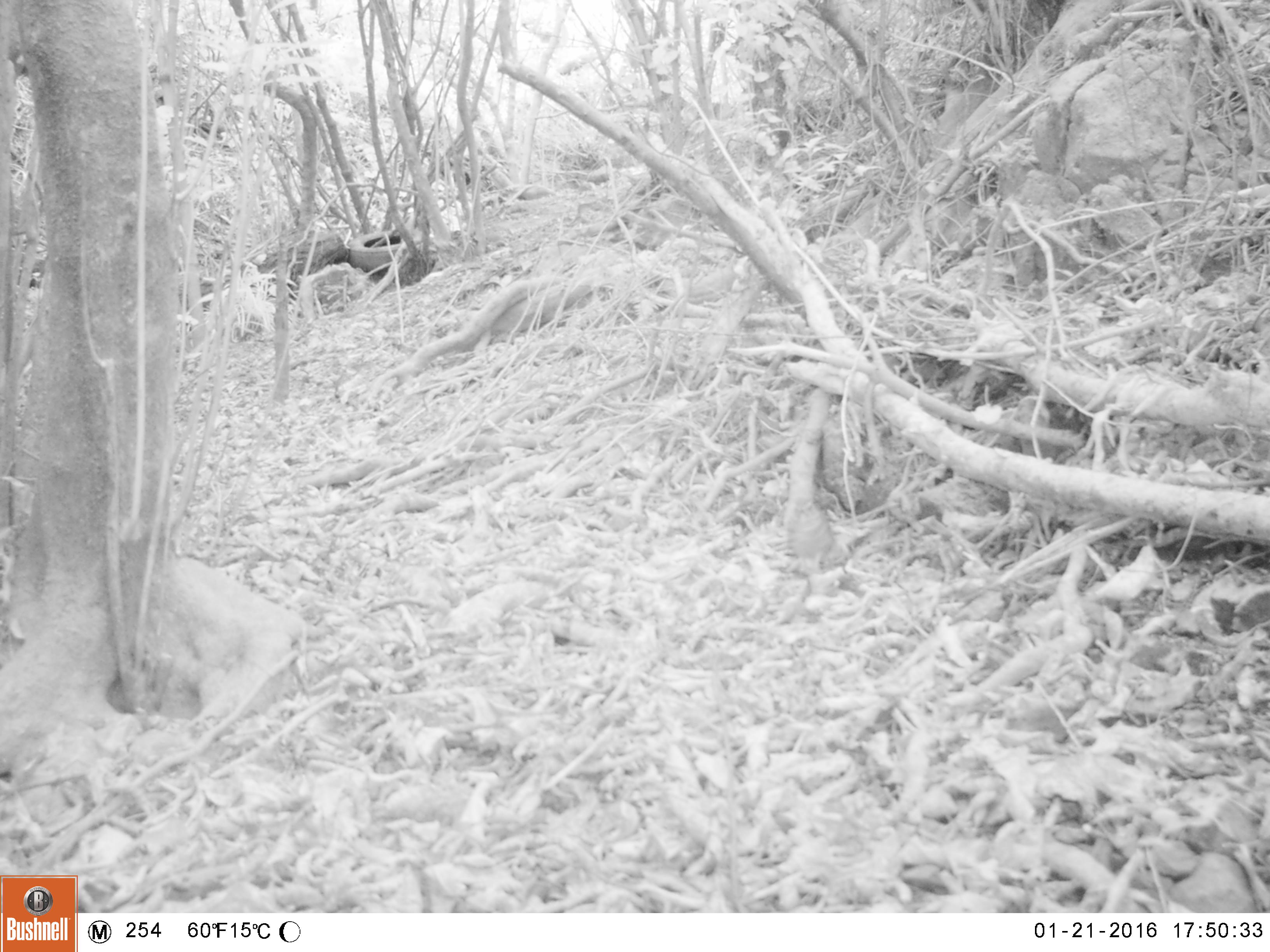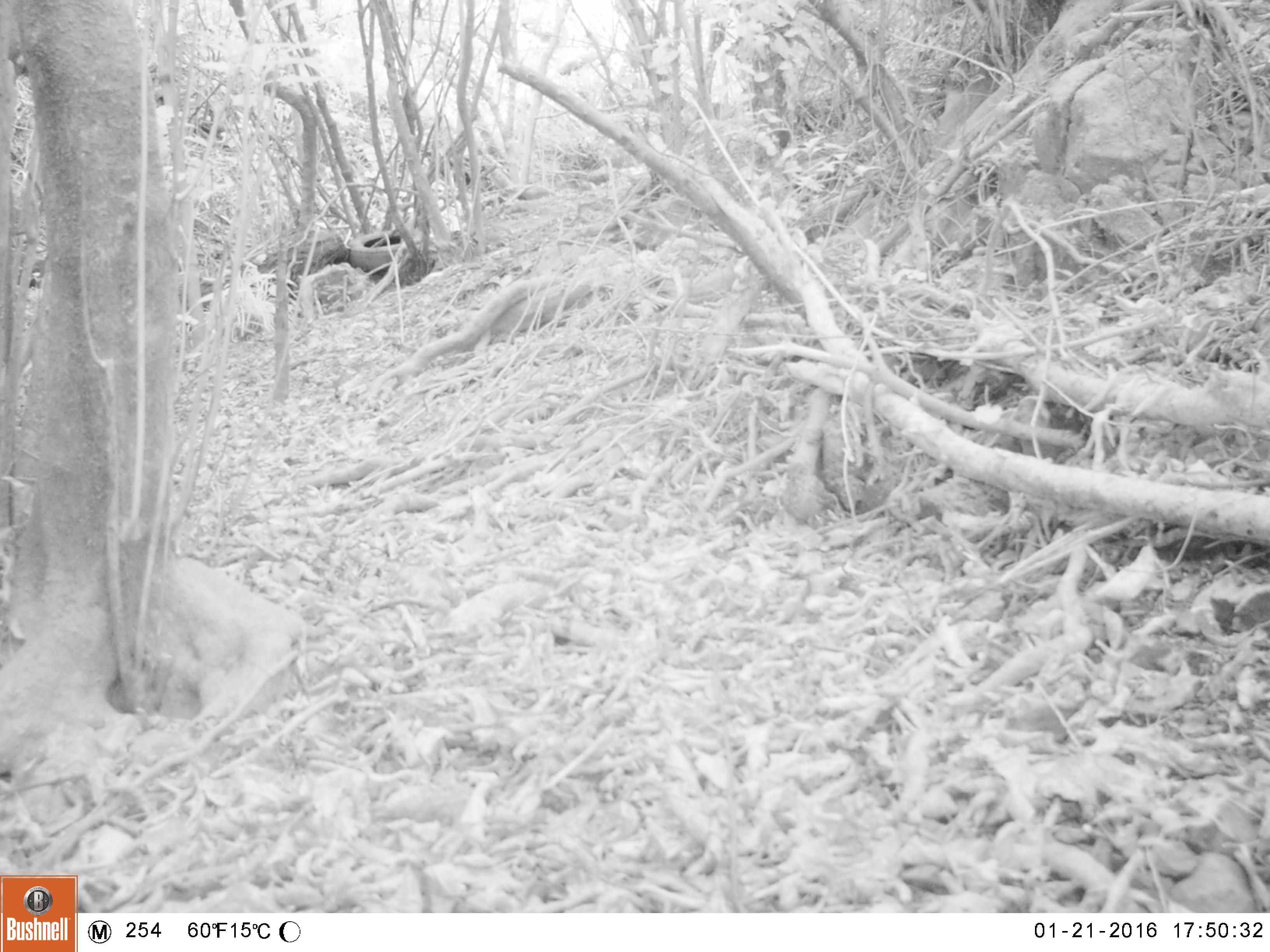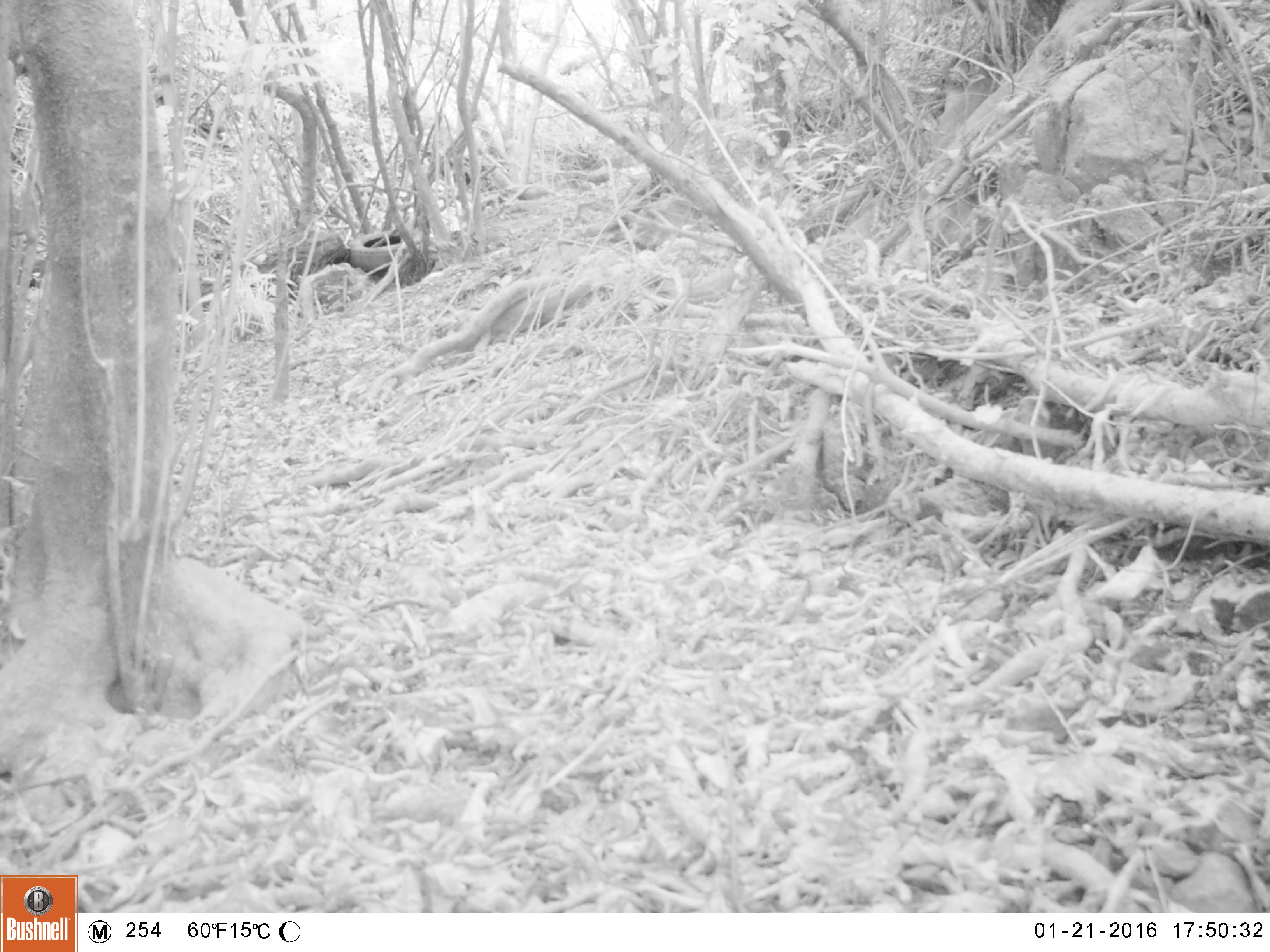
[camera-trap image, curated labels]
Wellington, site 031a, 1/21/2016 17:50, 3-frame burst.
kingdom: Animalia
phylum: Chordata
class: Aves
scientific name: Aves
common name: bird